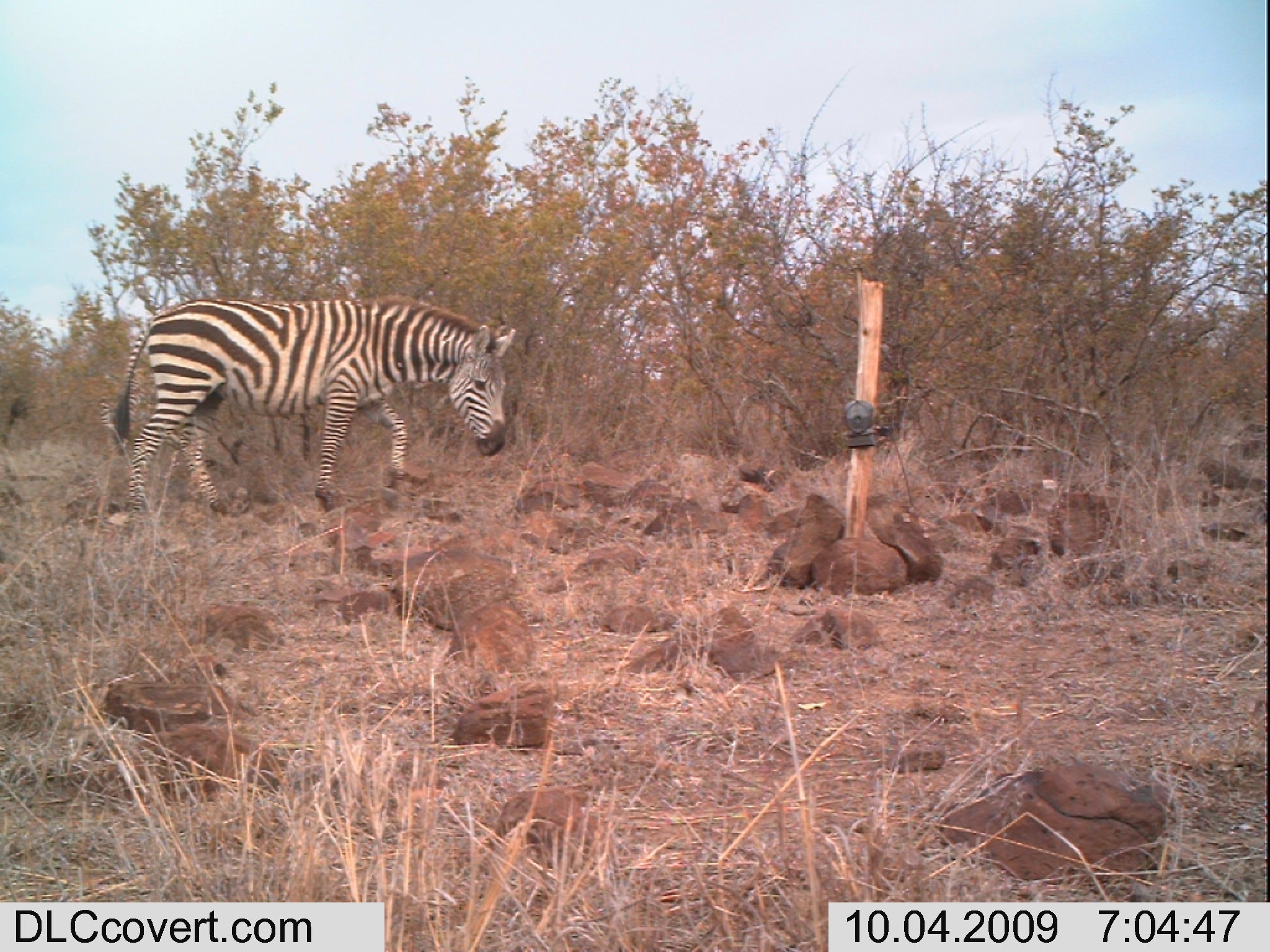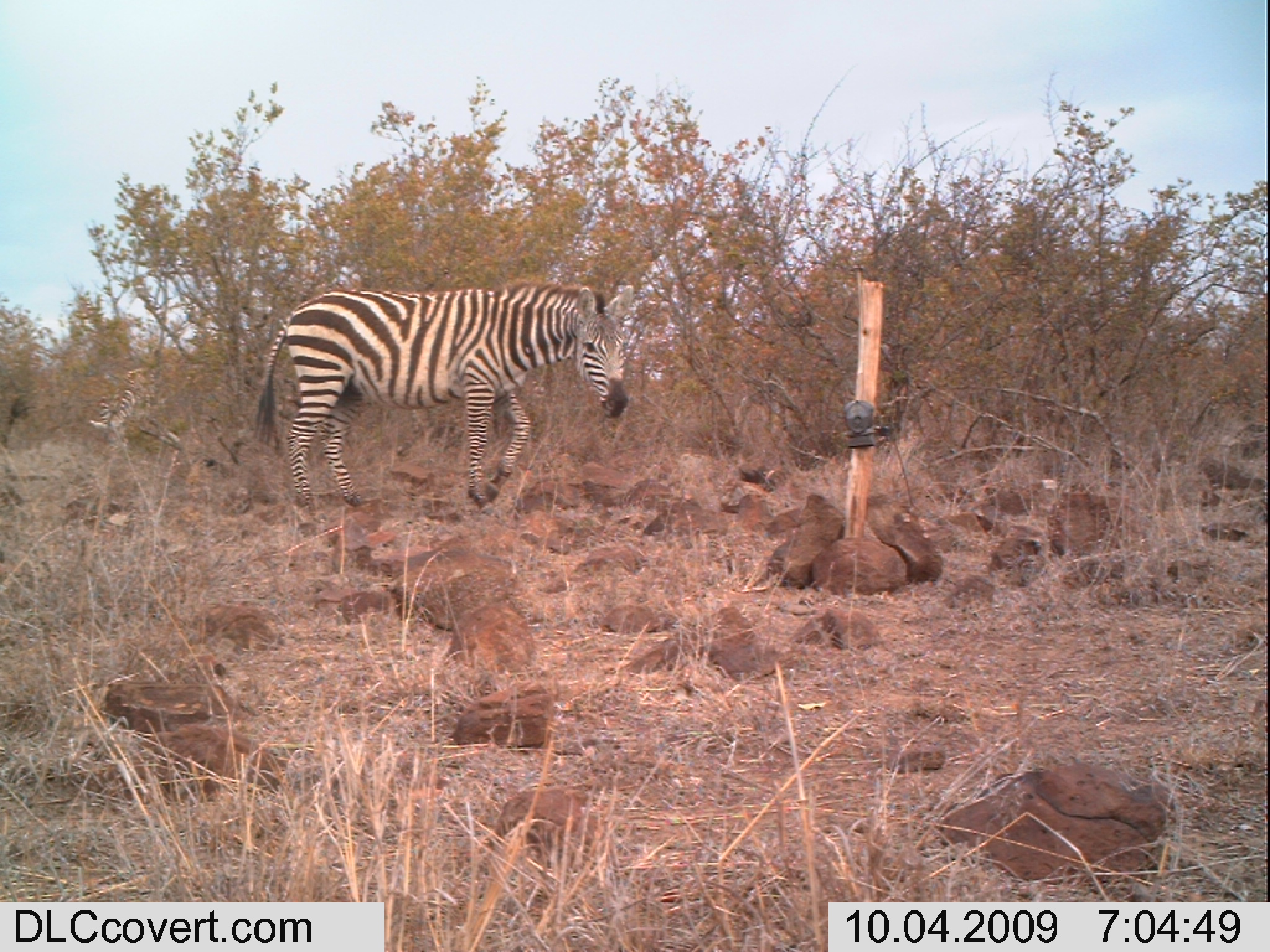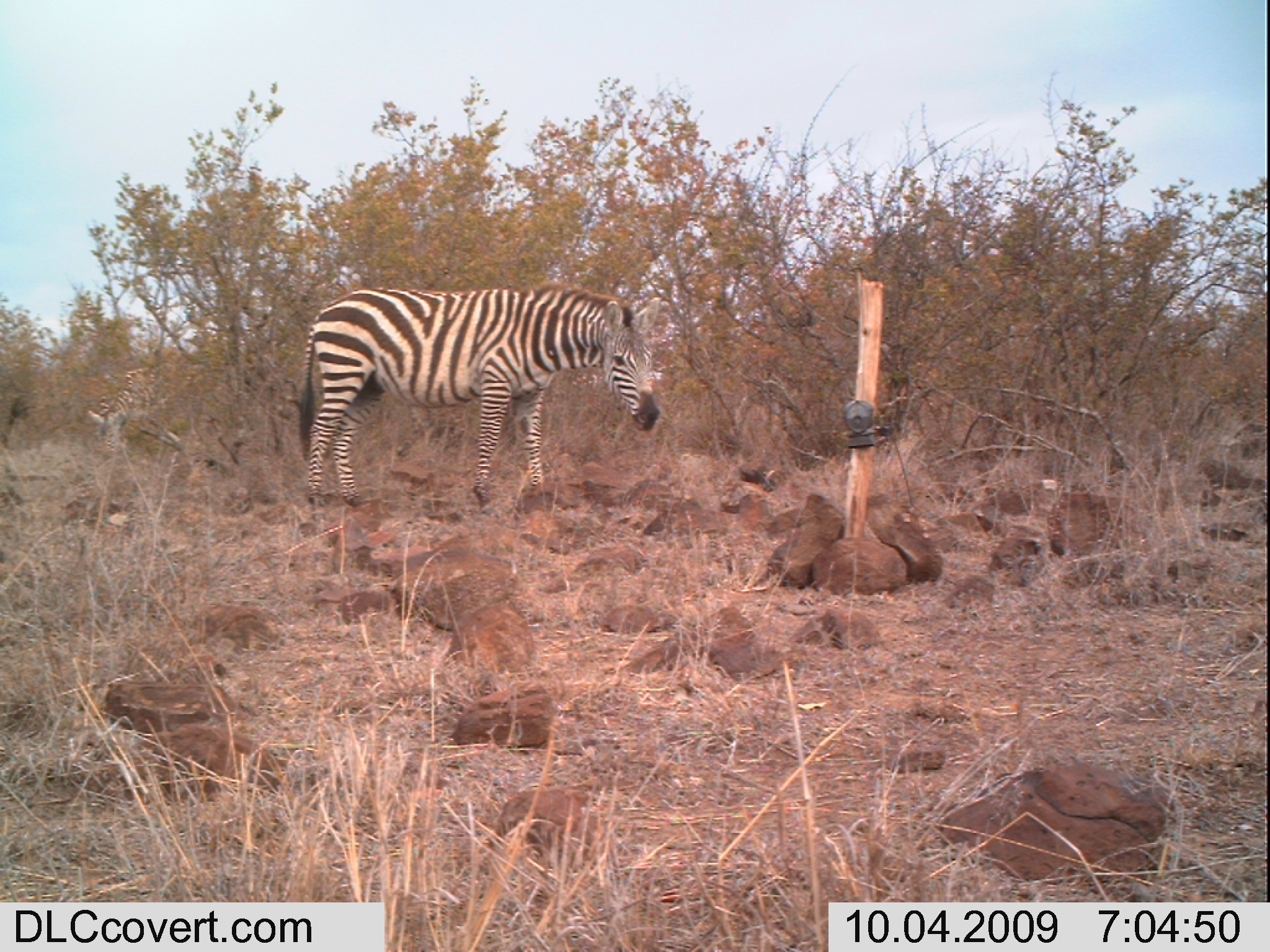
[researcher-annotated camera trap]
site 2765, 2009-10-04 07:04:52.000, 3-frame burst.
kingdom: Animalia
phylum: Chordata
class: Mammalia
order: Perissodactyla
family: Equidae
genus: Equus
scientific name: Equus quagga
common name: plains zebra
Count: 2.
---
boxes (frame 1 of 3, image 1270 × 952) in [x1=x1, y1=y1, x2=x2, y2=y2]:
equus quagga: [x1=112, y1=296, x2=516, y2=514]; [x1=99, y1=368, x2=156, y2=457]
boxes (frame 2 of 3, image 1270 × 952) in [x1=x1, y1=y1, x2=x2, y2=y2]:
equus quagga: [x1=253, y1=283, x2=633, y2=514]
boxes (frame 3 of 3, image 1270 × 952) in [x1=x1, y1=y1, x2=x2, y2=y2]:
equus quagga: [x1=296, y1=282, x2=662, y2=512]